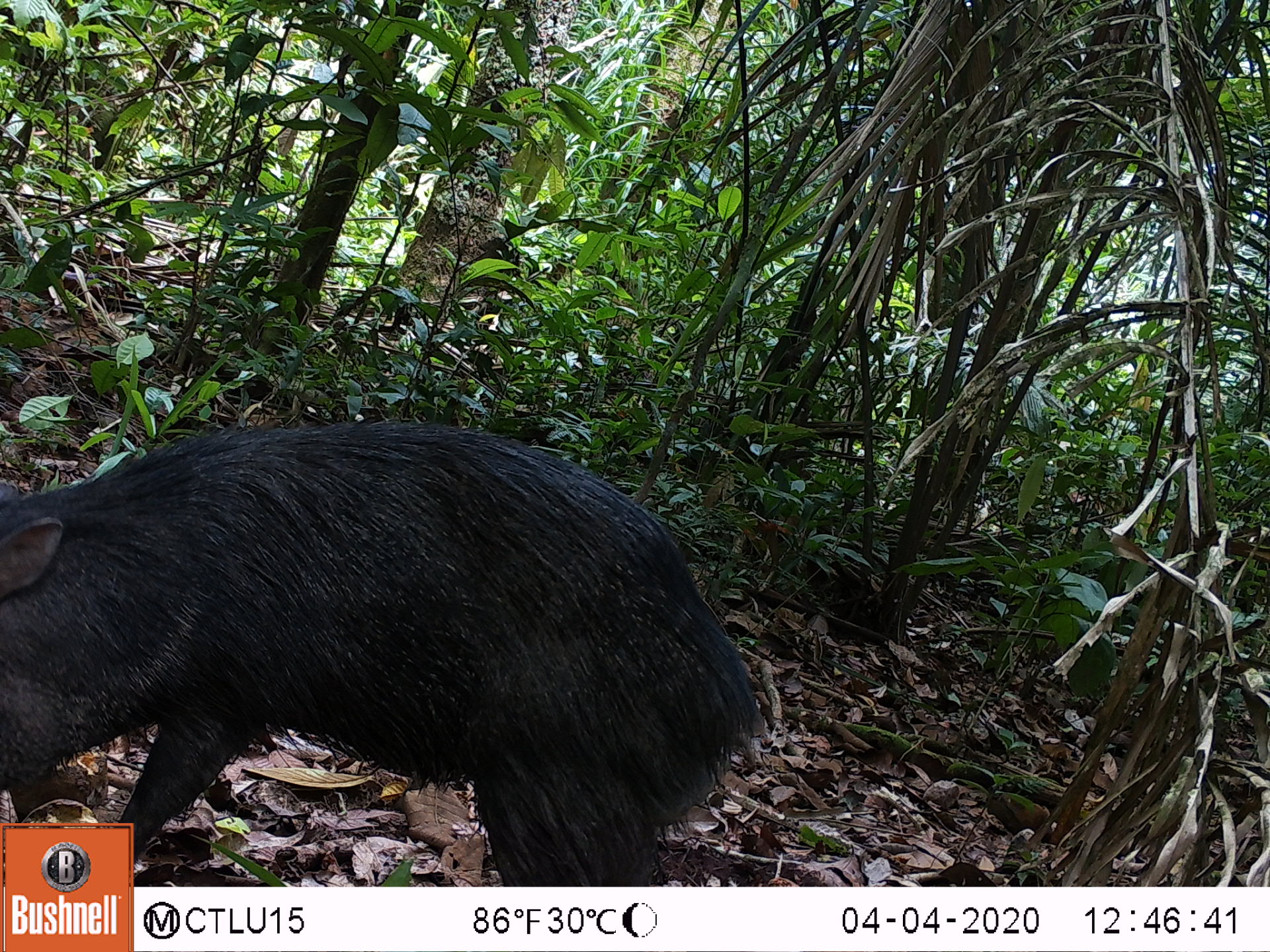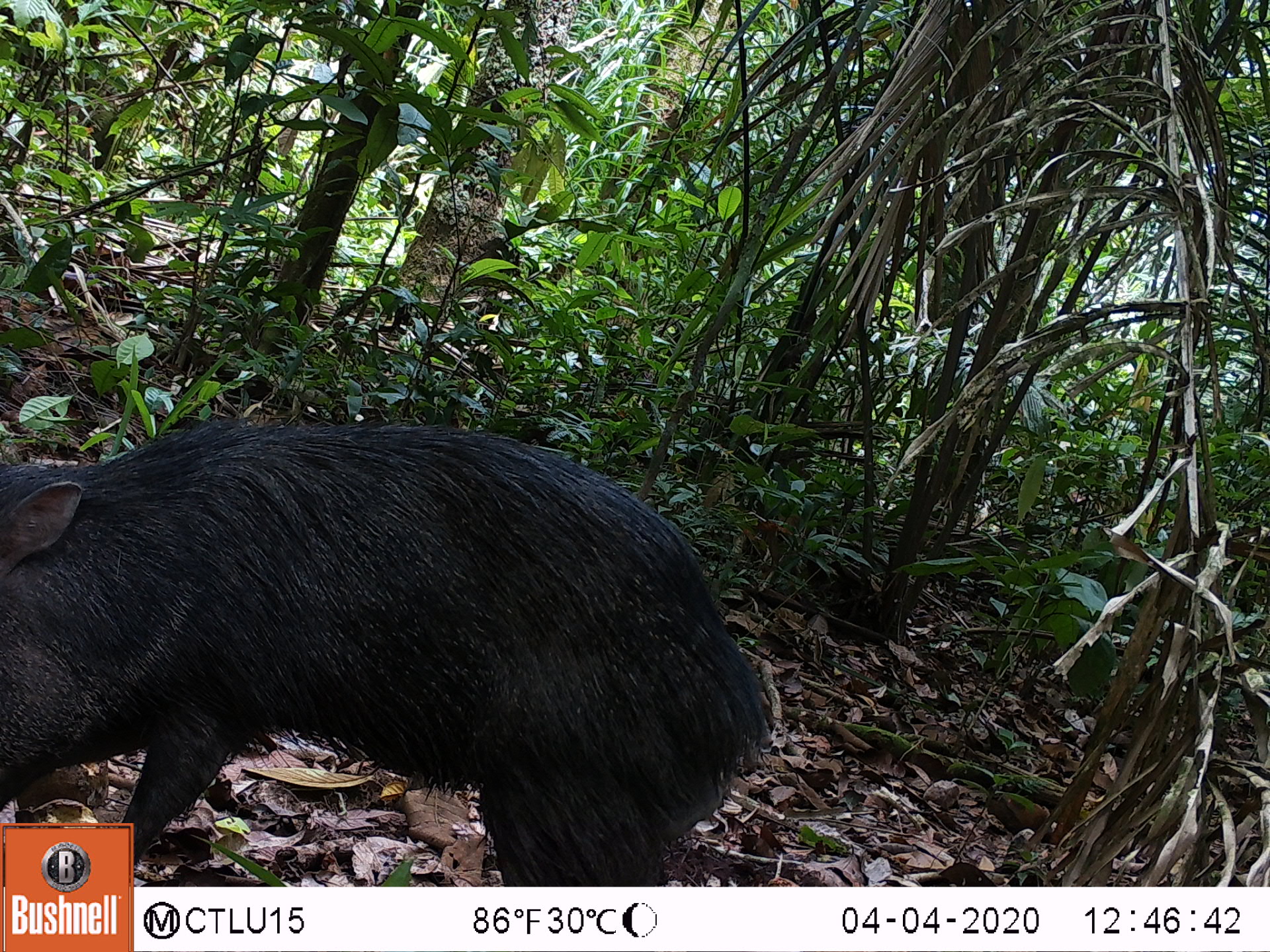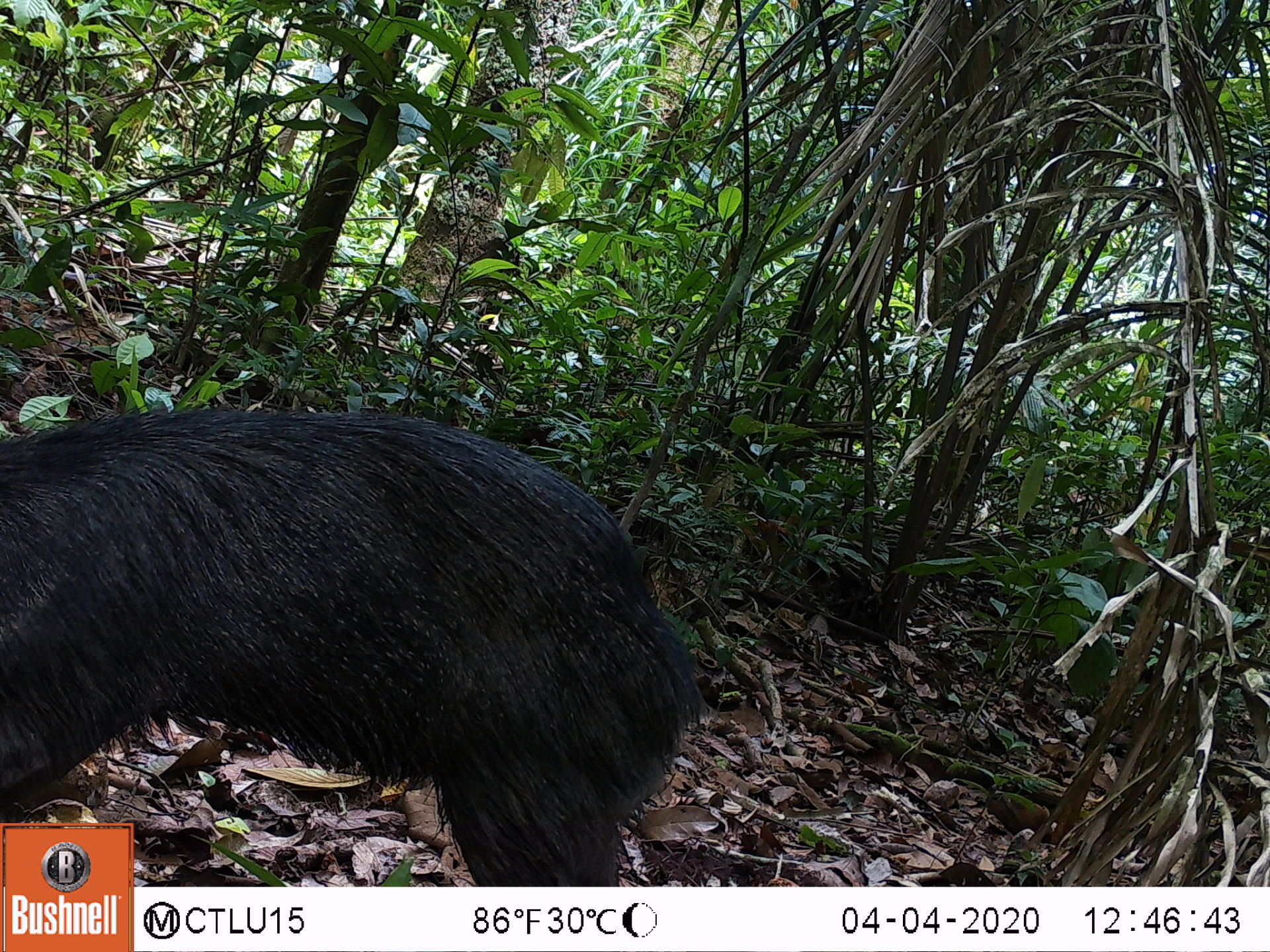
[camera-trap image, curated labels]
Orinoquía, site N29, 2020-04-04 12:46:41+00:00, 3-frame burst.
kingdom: Animalia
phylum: Chordata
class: Mammalia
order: Artiodactyla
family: Tayassuidae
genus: Pecari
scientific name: Pecari tajacu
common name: collared peccary